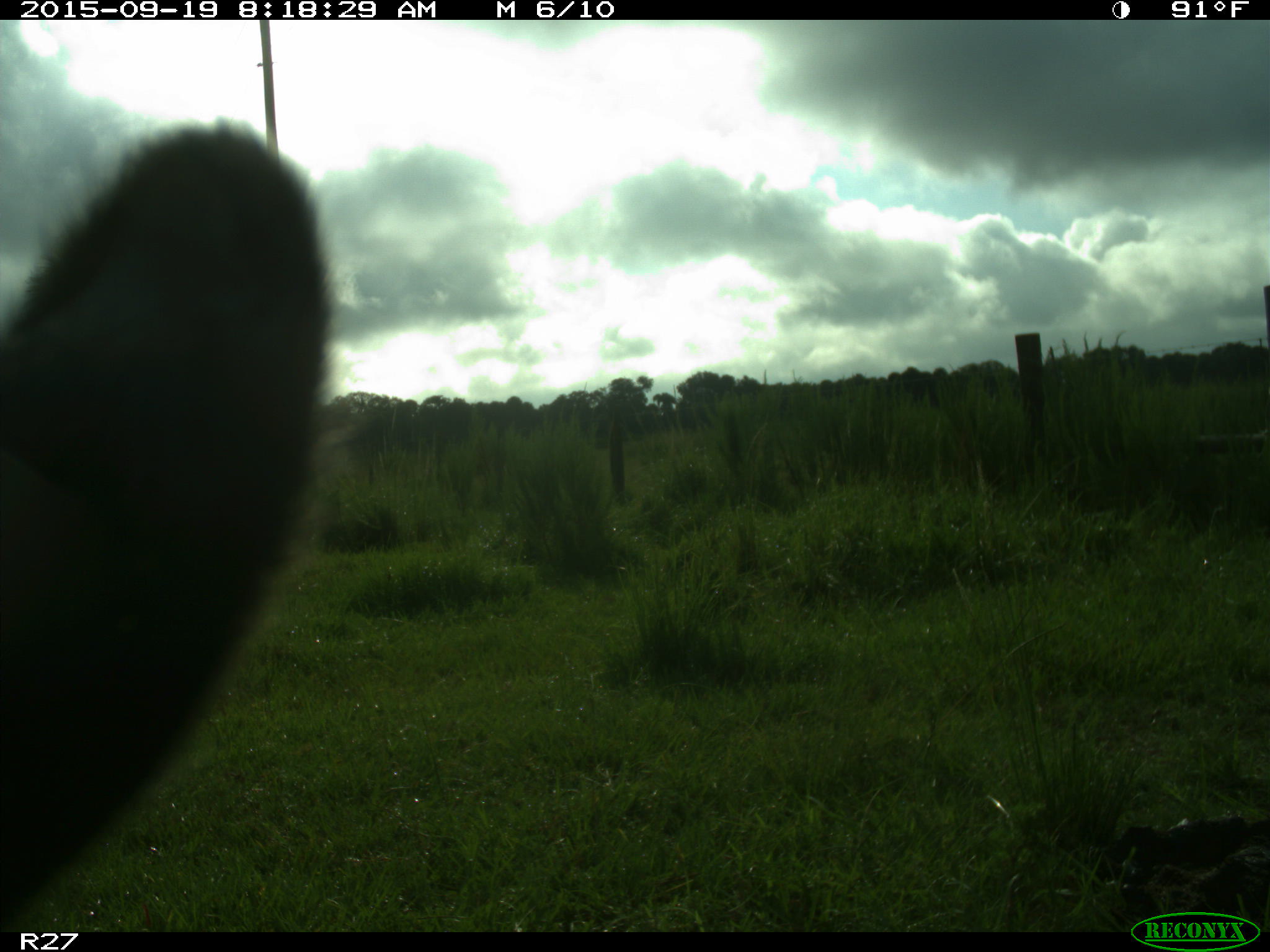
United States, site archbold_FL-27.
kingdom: Animalia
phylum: Chordata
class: Mammalia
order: Artiodactyla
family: Bovidae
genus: Bos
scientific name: Bos taurus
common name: domestic cow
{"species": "Bos taurus (domestic cow)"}